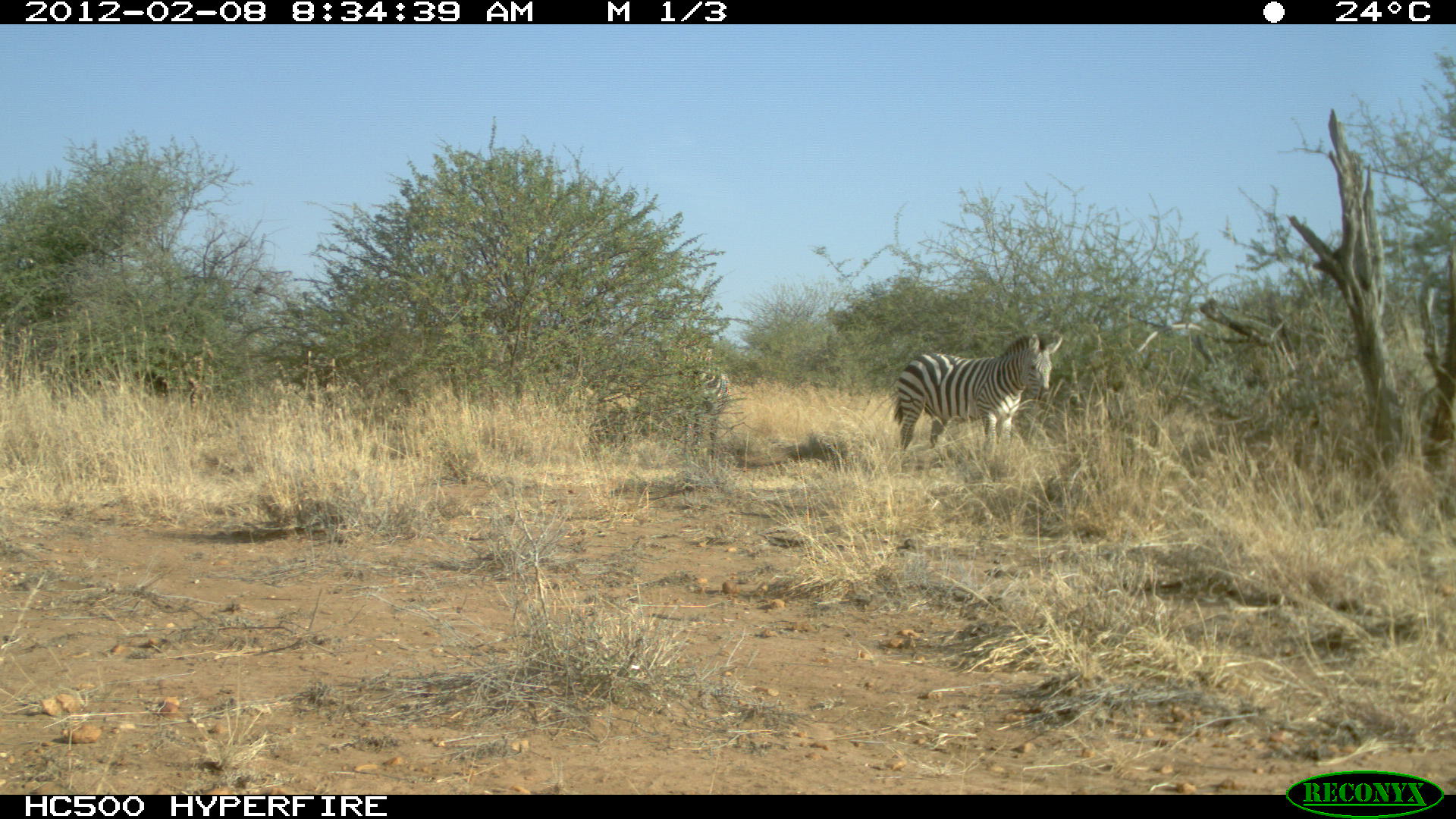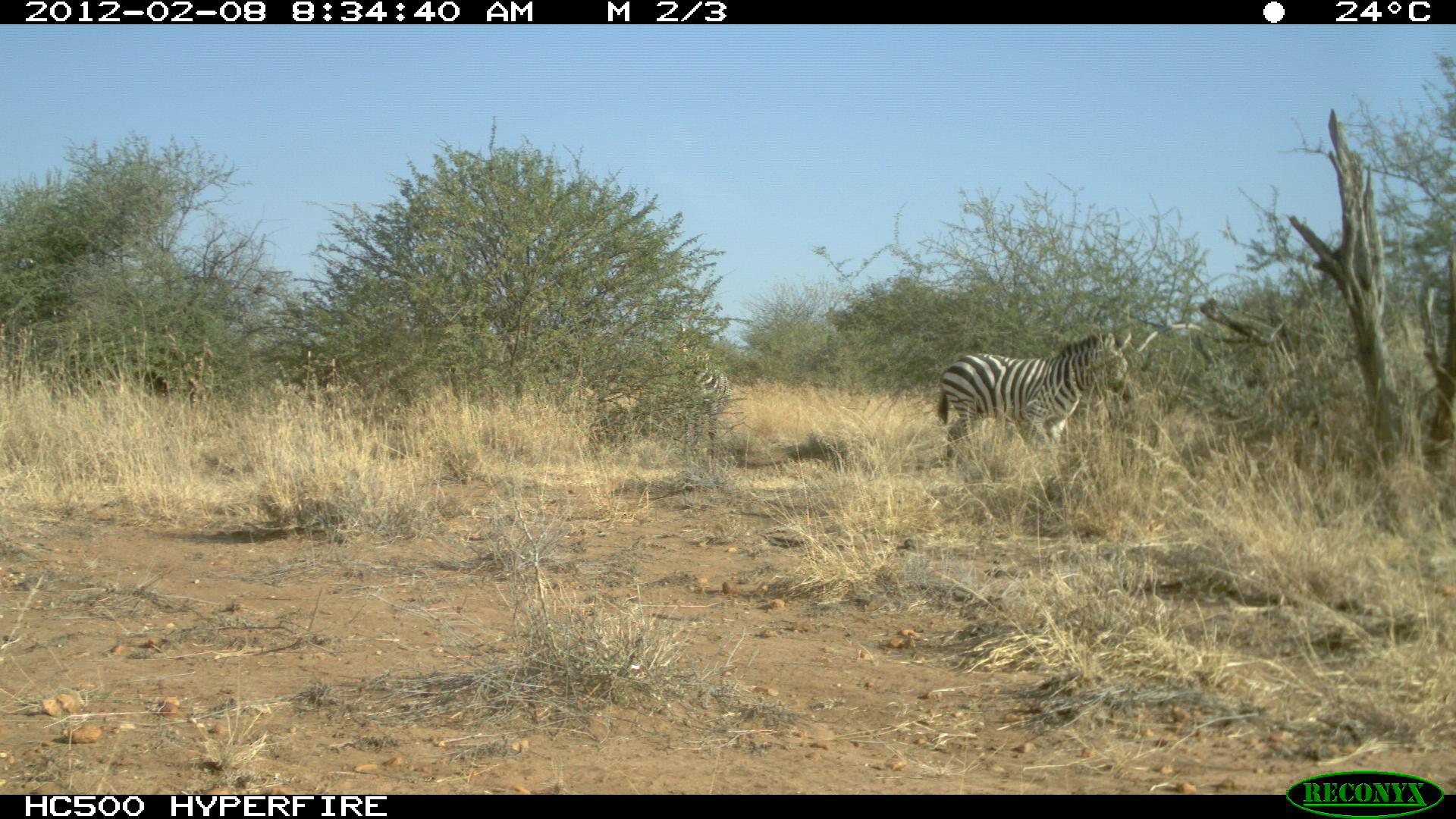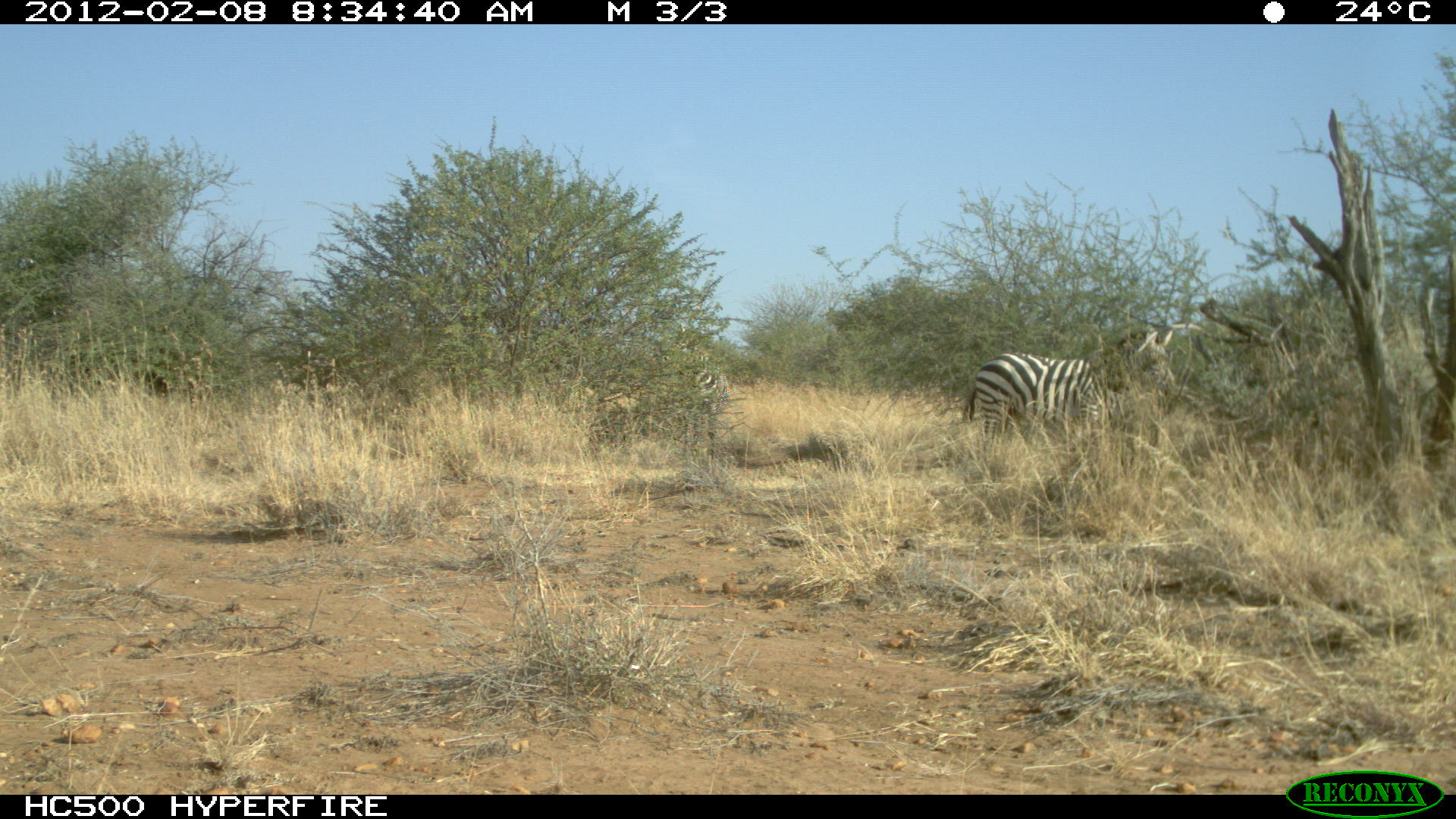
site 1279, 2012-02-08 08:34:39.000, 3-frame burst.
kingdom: Animalia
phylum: Chordata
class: Mammalia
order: Perissodactyla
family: Equidae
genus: Equus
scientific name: Equus quagga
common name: plains zebra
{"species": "Equus quagga (plains zebra)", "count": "2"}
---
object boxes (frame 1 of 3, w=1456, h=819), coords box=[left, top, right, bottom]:
equus quagga: box=[894, 334, 1062, 450]; box=[673, 334, 731, 474]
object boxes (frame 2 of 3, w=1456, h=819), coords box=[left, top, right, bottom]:
equus quagga: box=[938, 333, 1136, 465]; box=[675, 338, 730, 450]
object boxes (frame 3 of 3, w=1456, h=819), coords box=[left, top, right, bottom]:
equus quagga: box=[964, 329, 1182, 437]; box=[683, 346, 731, 448]